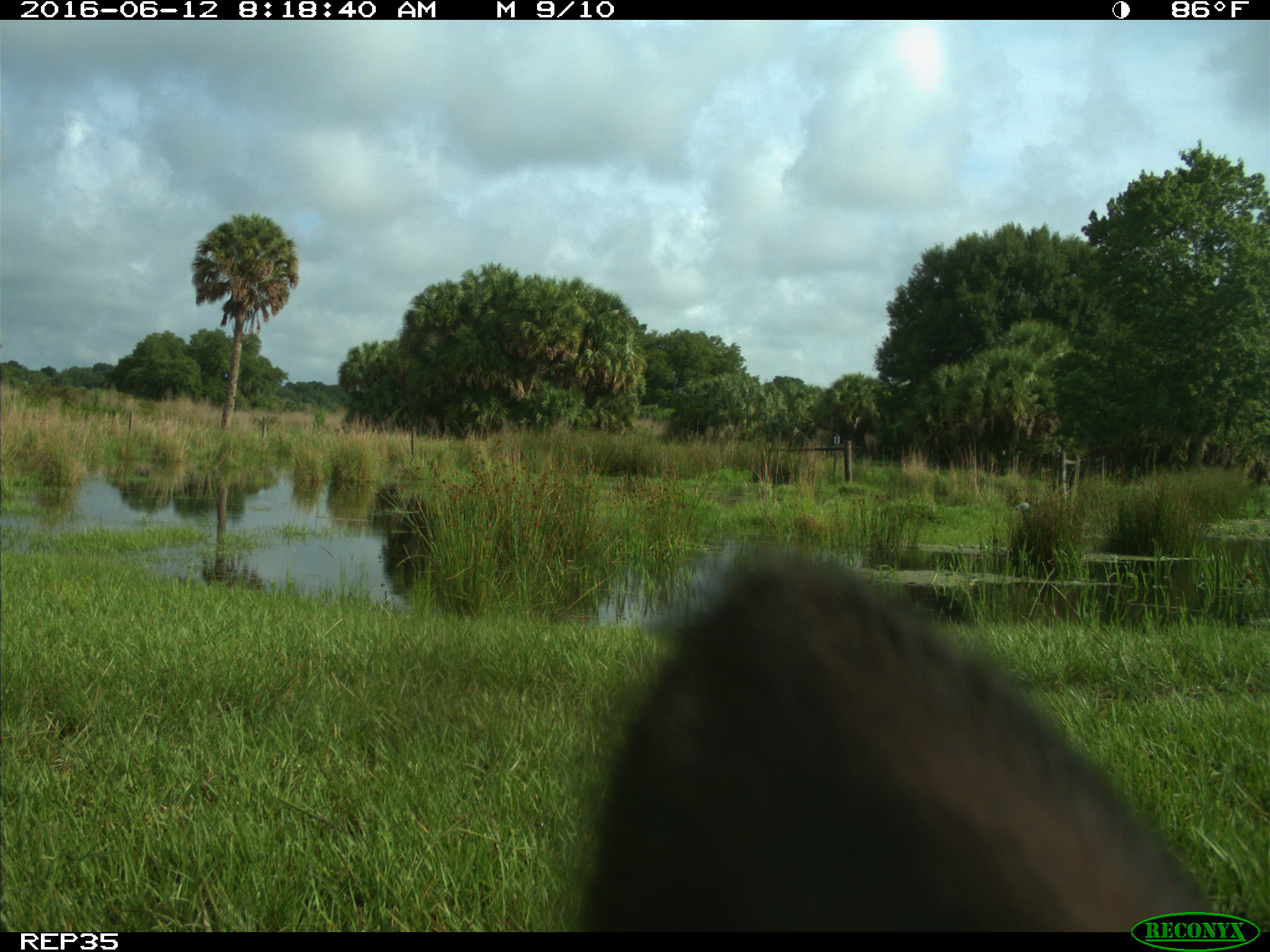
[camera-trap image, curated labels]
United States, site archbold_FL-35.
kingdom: Animalia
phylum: Chordata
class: Mammalia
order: Artiodactyla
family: Bovidae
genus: Bos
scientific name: Bos taurus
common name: domestic cow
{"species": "Bos taurus (domestic cow)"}